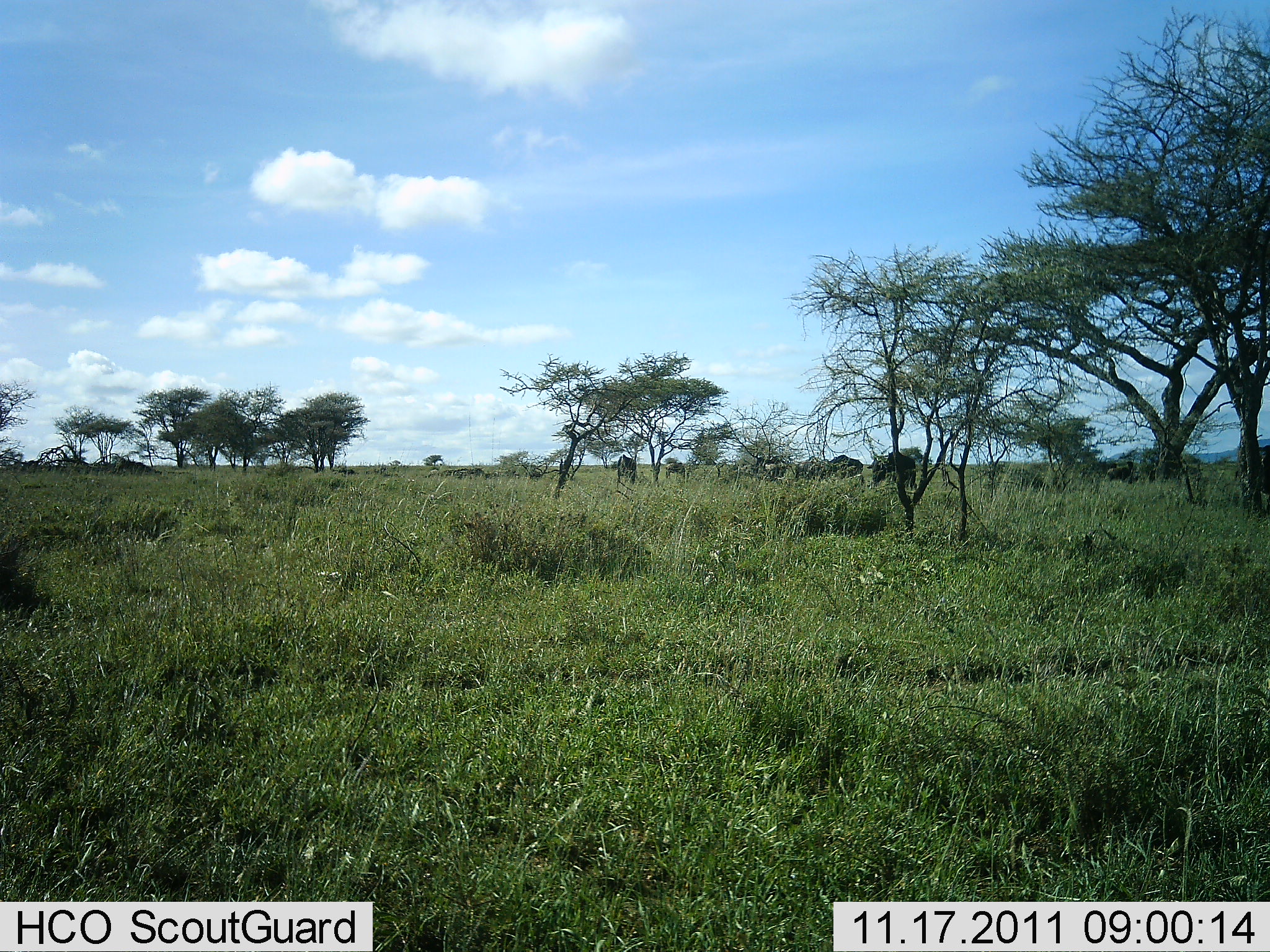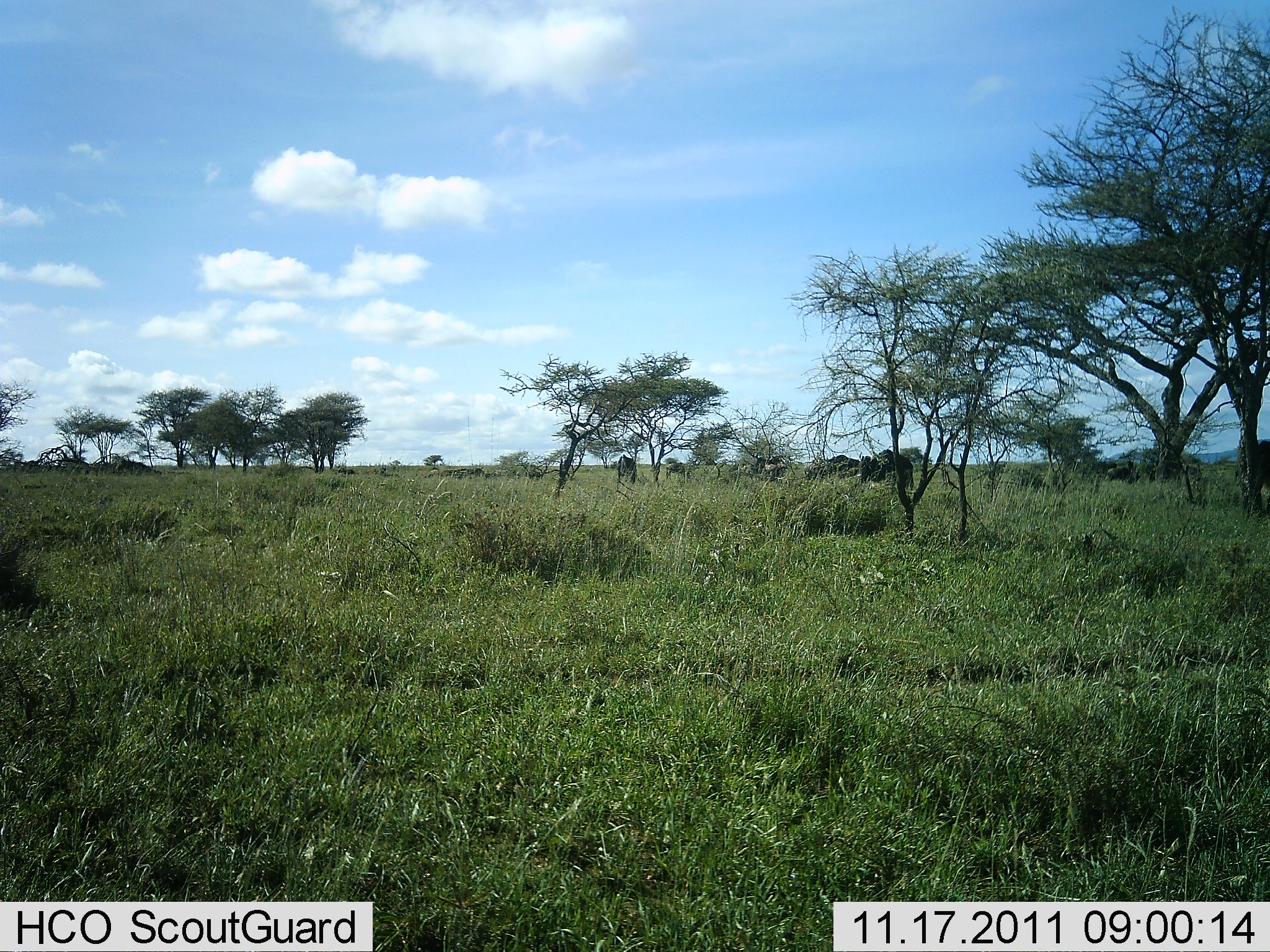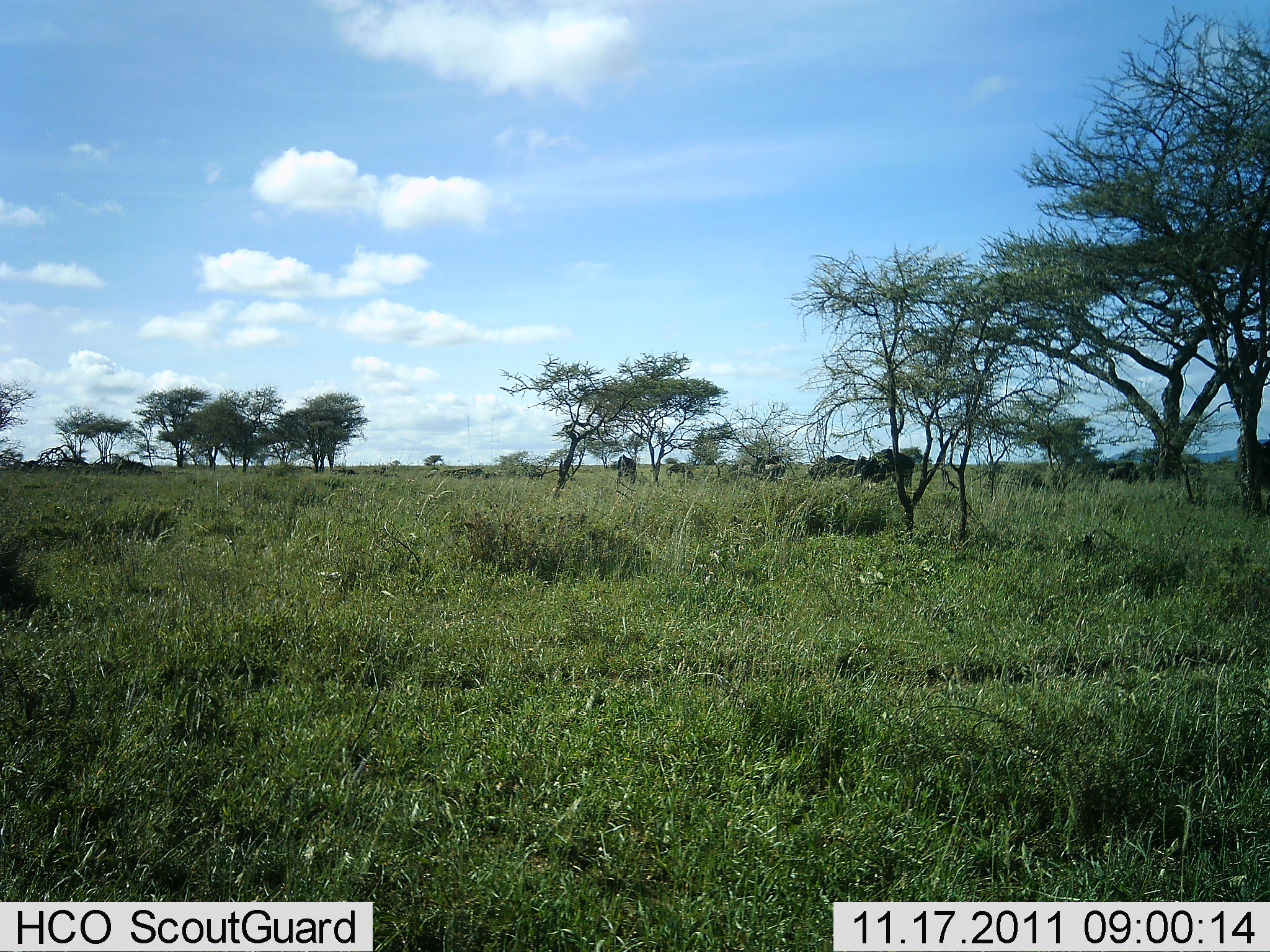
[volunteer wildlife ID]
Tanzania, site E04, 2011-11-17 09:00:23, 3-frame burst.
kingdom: Animalia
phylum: Chordata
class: Mammalia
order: Artiodactyla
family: Bovidae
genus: Connochaetes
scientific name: Connochaetes taurinus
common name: blue wildebeest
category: wildebeest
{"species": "wildebeest (blue wildebeest) (Connochaetes taurinus)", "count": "7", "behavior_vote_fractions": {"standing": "50%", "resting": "0%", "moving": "17%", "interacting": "0%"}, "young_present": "0%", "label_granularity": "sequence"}